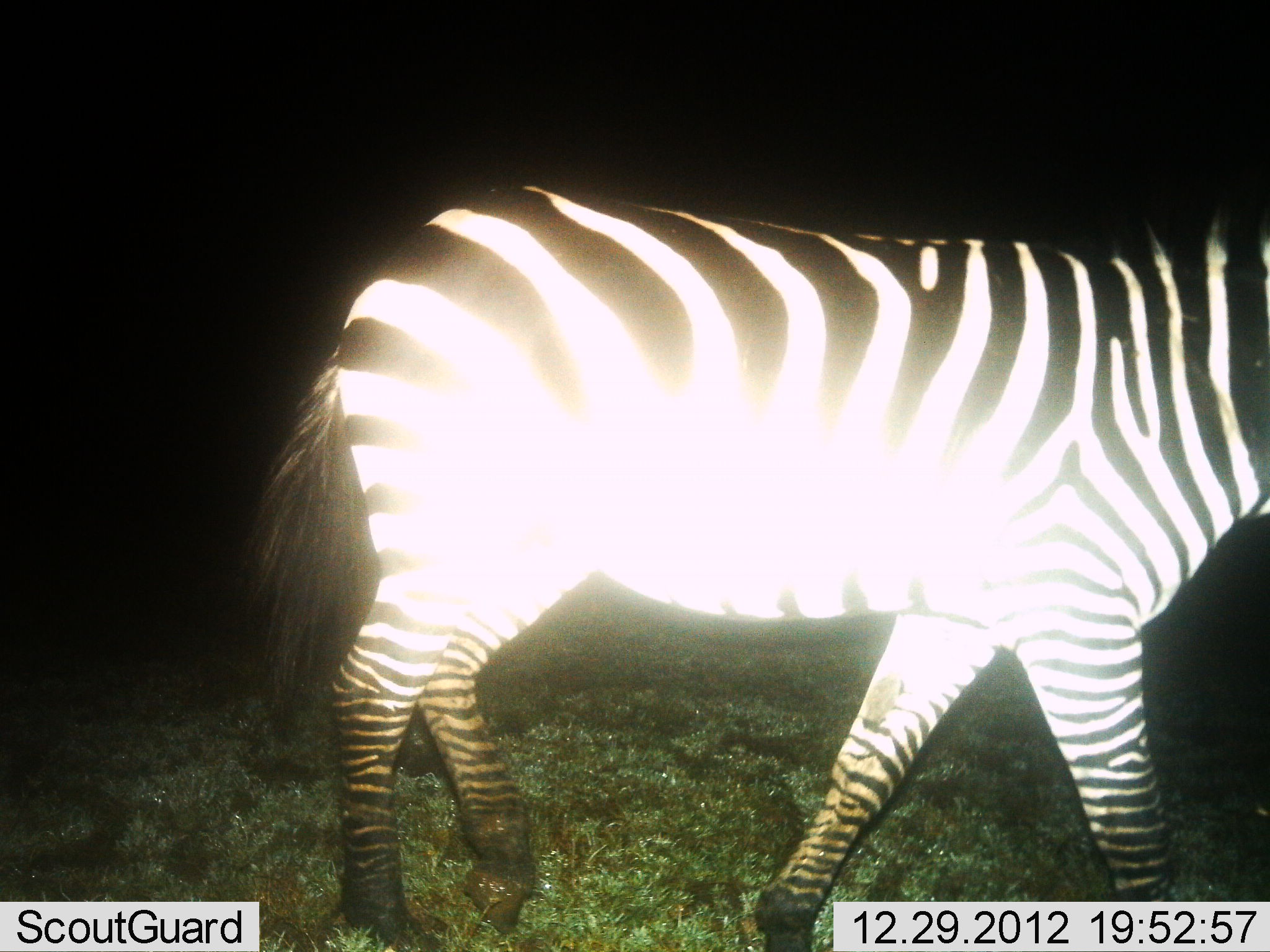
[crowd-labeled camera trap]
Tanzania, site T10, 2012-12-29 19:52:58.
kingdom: Animalia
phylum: Chordata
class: Mammalia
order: Perissodactyla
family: Equidae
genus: Equus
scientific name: Equus quagga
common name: plains zebra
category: zebra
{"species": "zebra (plains zebra) (Equus quagga)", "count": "1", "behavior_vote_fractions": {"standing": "0%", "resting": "0%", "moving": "100%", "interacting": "0%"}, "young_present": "0%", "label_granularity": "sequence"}